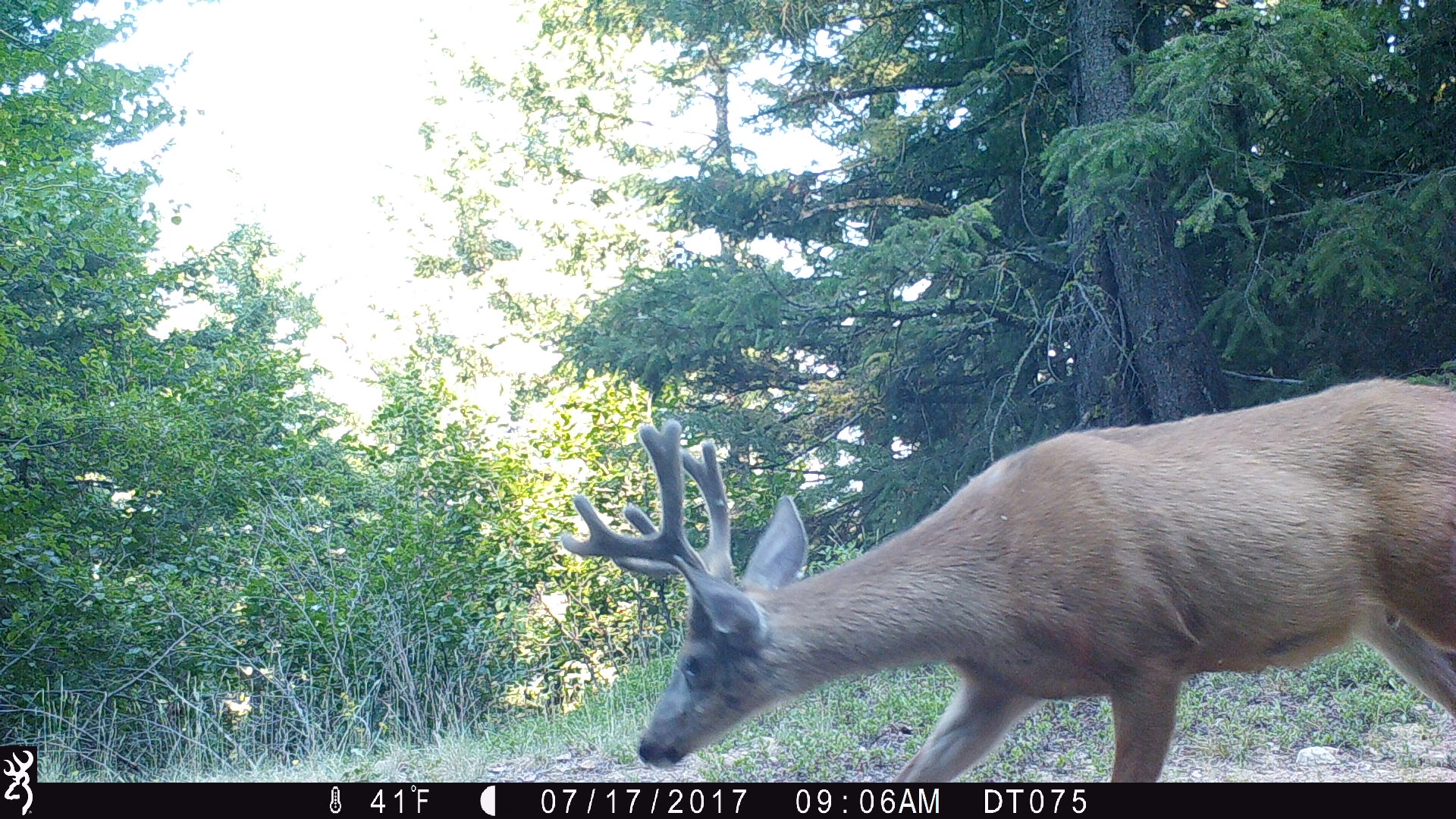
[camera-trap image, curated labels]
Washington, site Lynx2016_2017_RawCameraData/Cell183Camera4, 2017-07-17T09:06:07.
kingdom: Animalia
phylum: Chordata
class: Mammalia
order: Artiodactyla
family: Cervidae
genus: Odocoileus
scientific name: Odocoileus hemionus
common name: mule deer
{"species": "Odocoileus hemionus (mule deer)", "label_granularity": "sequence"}